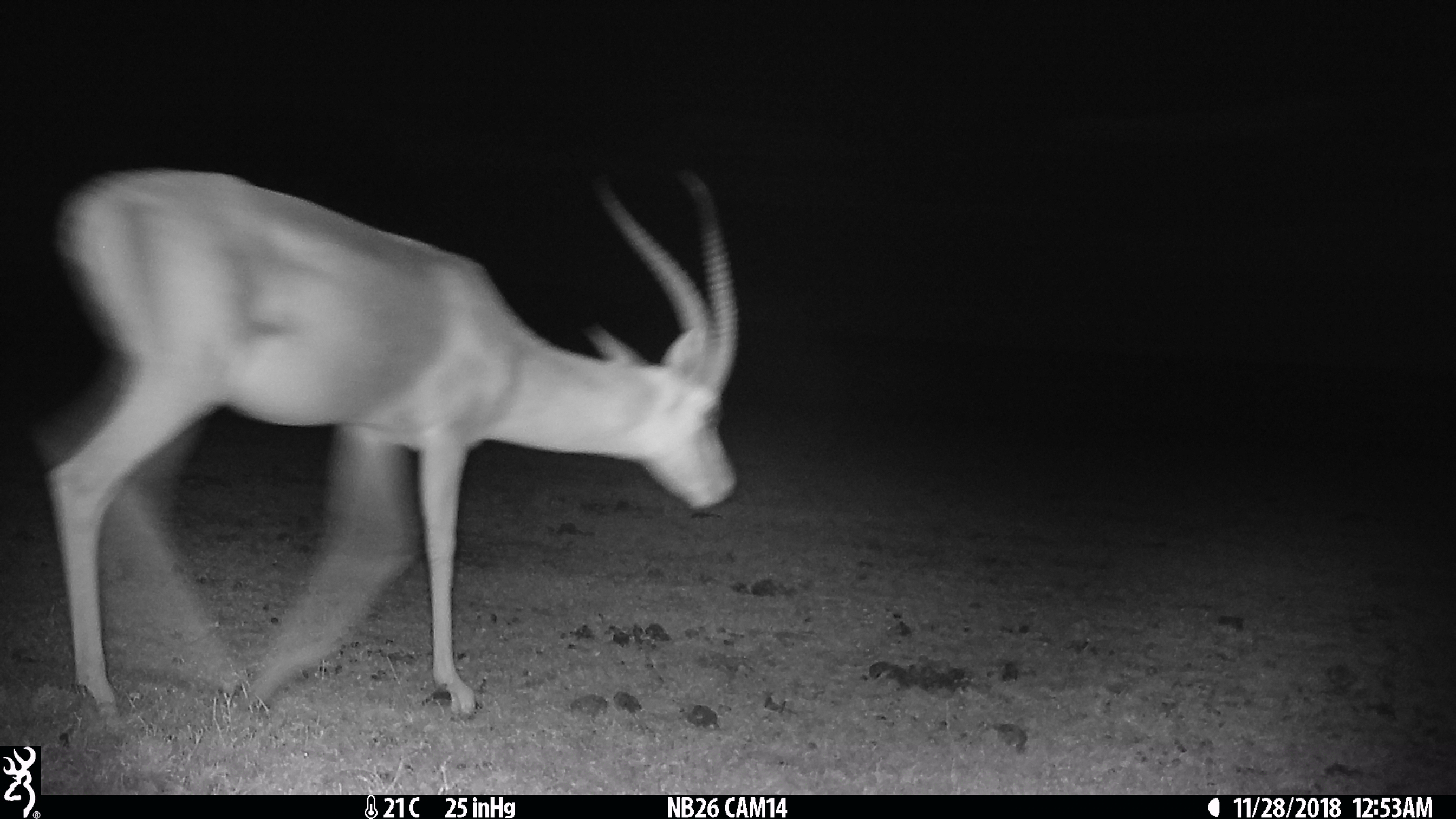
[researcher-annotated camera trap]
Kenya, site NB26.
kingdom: Animalia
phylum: Chordata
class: Mammalia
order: Artiodactyla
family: Bovidae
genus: Nanger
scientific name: Nanger granti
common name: grant's gazelle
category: gazelle grants